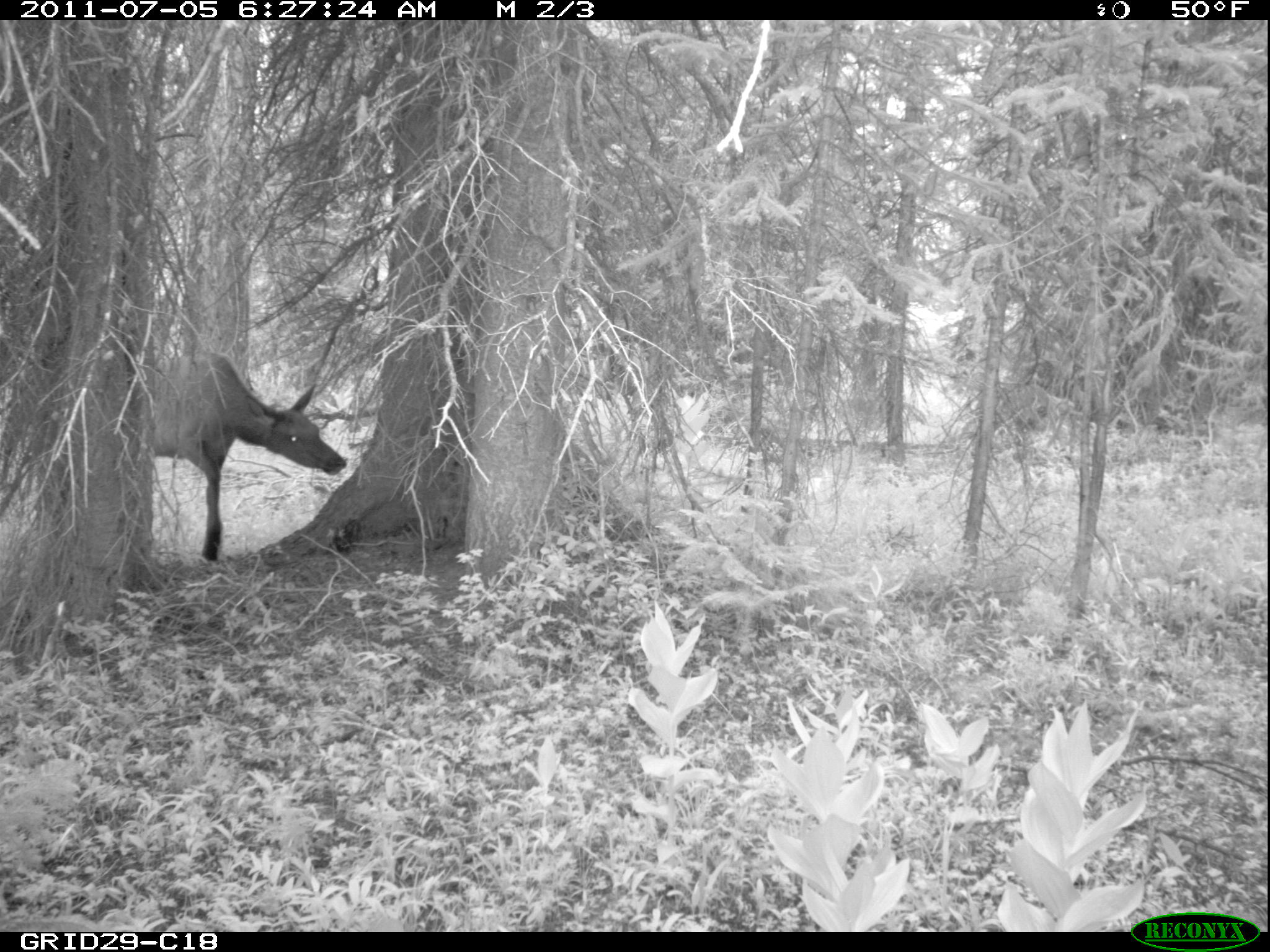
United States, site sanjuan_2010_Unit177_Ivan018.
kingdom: Animalia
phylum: Chordata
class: Mammalia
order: Artiodactyla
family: Cervidae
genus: Cervus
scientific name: Cervus elaphus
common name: red deer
Cervus elaphus (red deer).